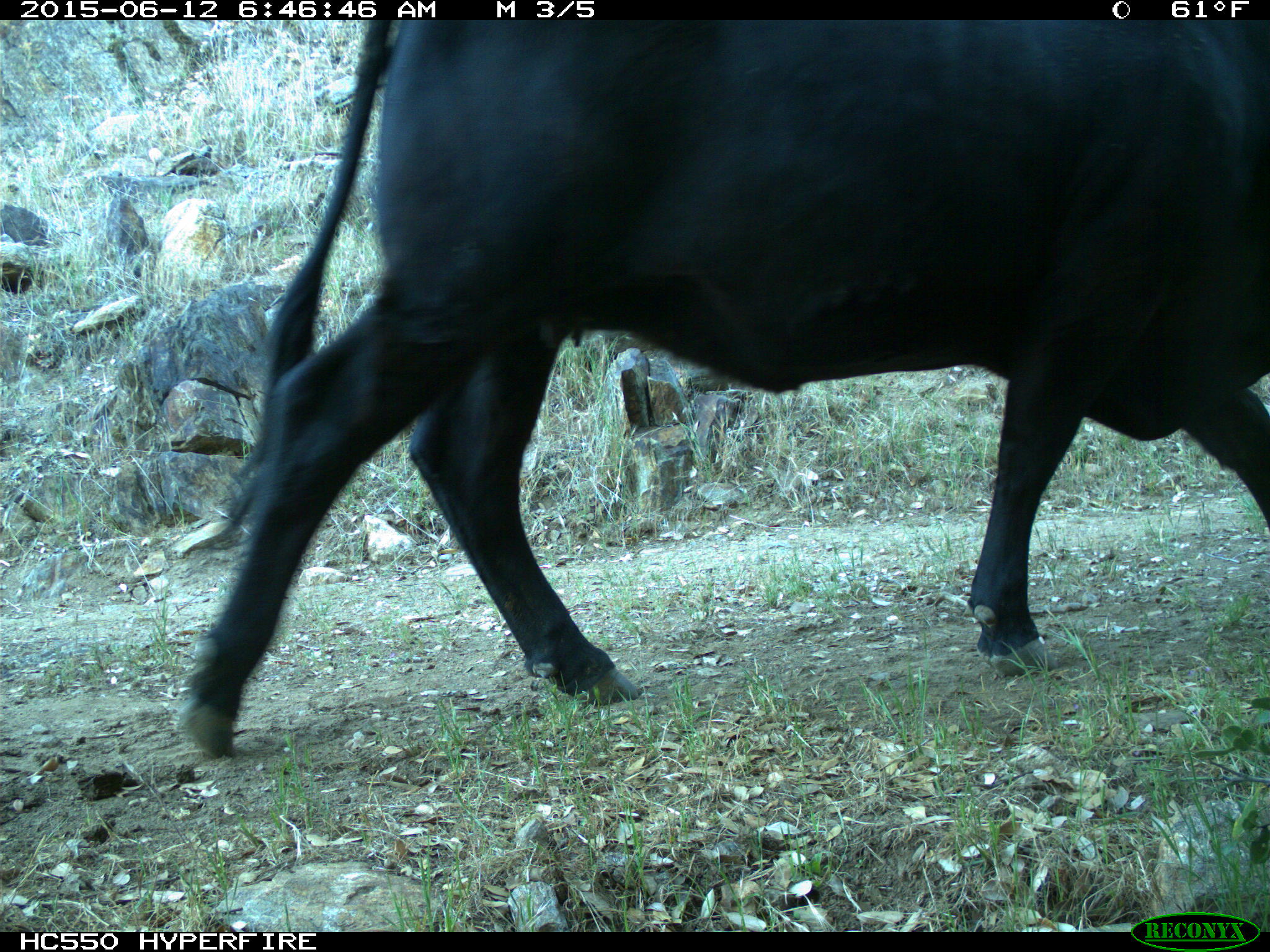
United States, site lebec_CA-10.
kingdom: Animalia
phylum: Chordata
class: Mammalia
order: Artiodactyla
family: Bovidae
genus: Bos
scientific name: Bos taurus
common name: domestic cow